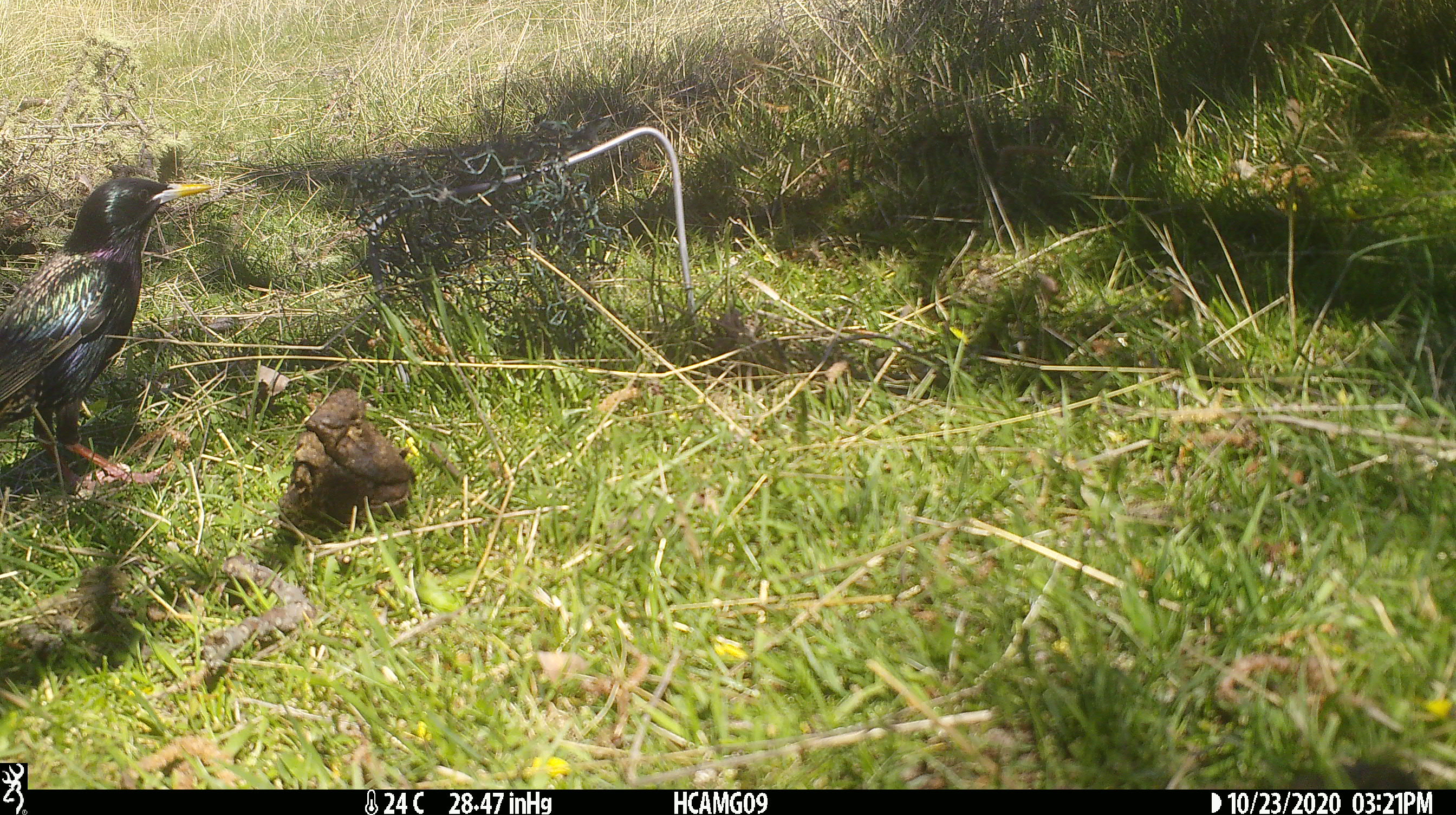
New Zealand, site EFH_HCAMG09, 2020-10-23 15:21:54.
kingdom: Animalia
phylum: Chordata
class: Aves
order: Passeriformes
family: Sturnidae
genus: Sturnus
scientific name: Sturnus vulgaris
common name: european starling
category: starling